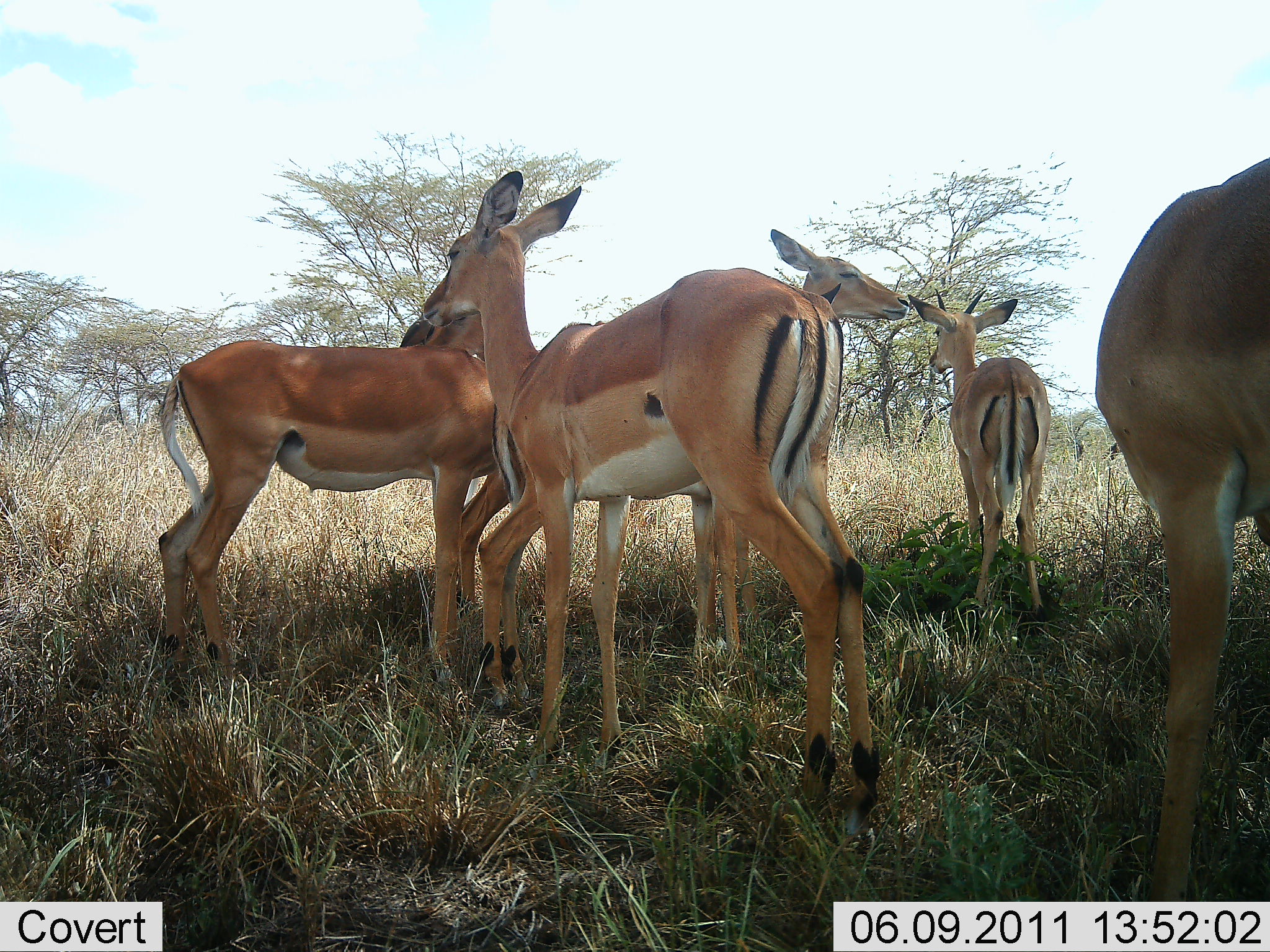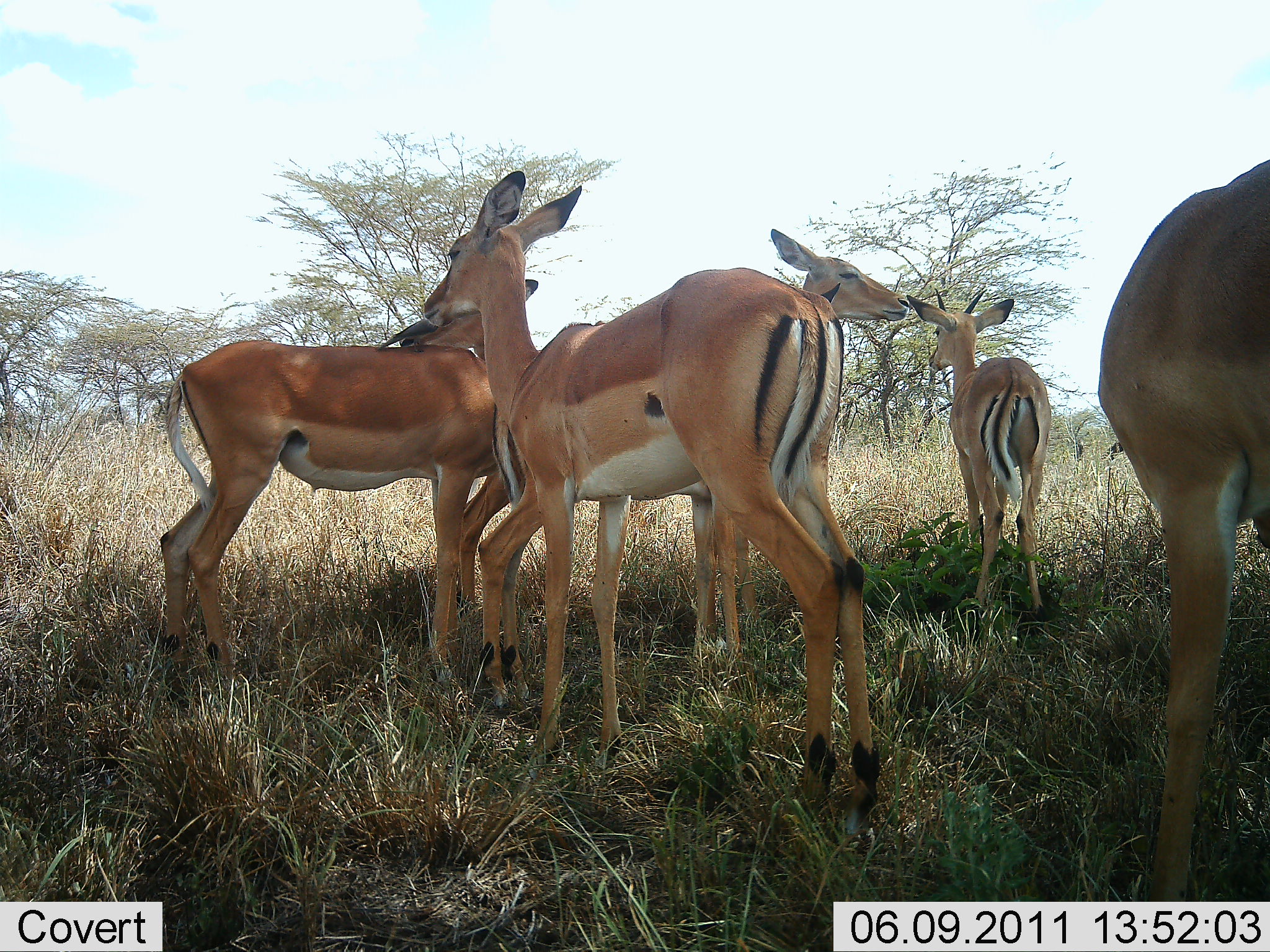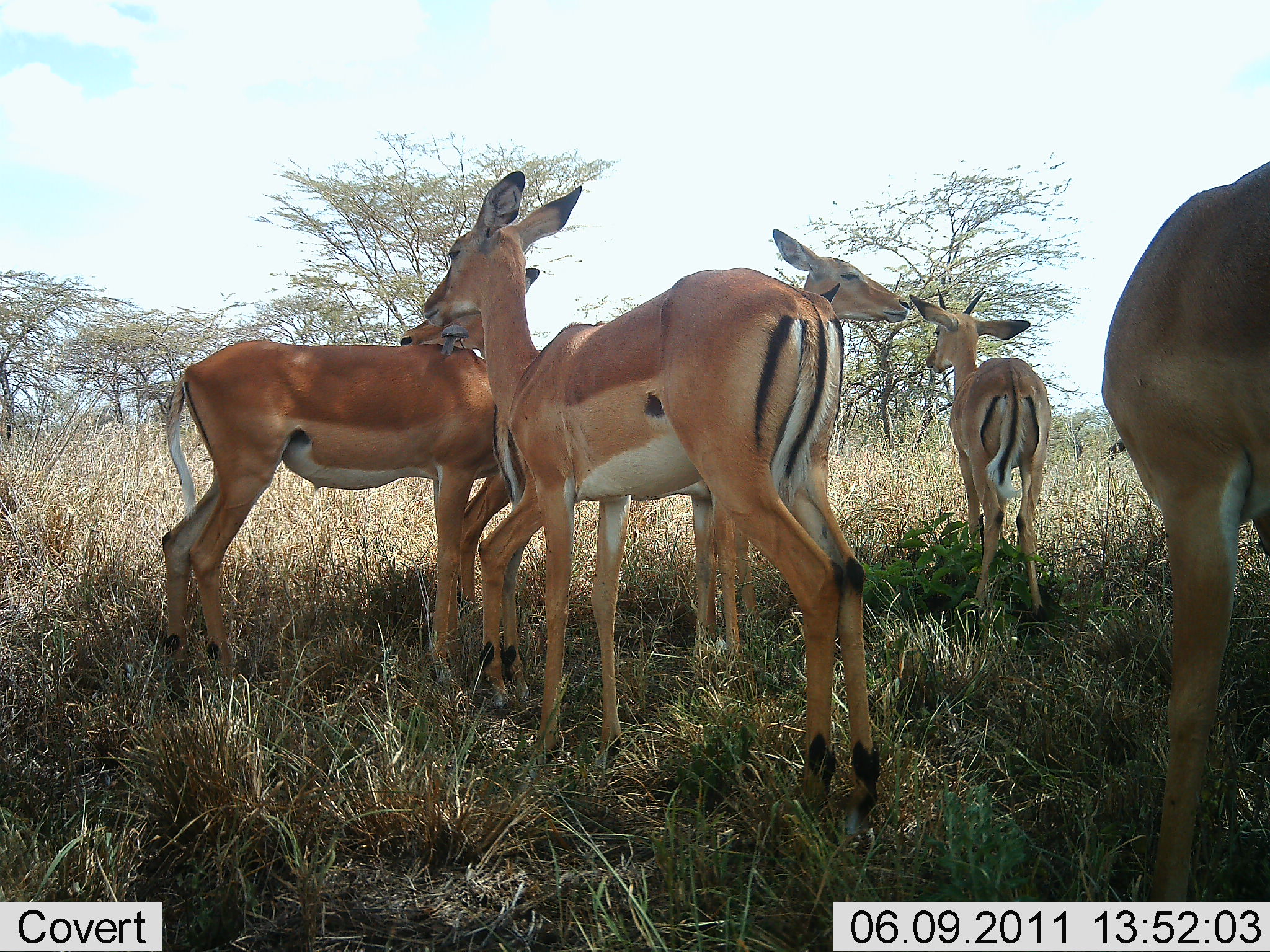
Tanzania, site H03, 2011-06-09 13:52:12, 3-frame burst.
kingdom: Animalia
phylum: Chordata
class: Mammalia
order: Artiodactyla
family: Bovidae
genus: Aepyceros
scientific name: Aepyceros melampus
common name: impala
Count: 5.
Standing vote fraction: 90%.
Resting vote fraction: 0%.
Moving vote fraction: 10%.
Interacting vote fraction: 20%.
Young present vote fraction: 0%.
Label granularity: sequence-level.